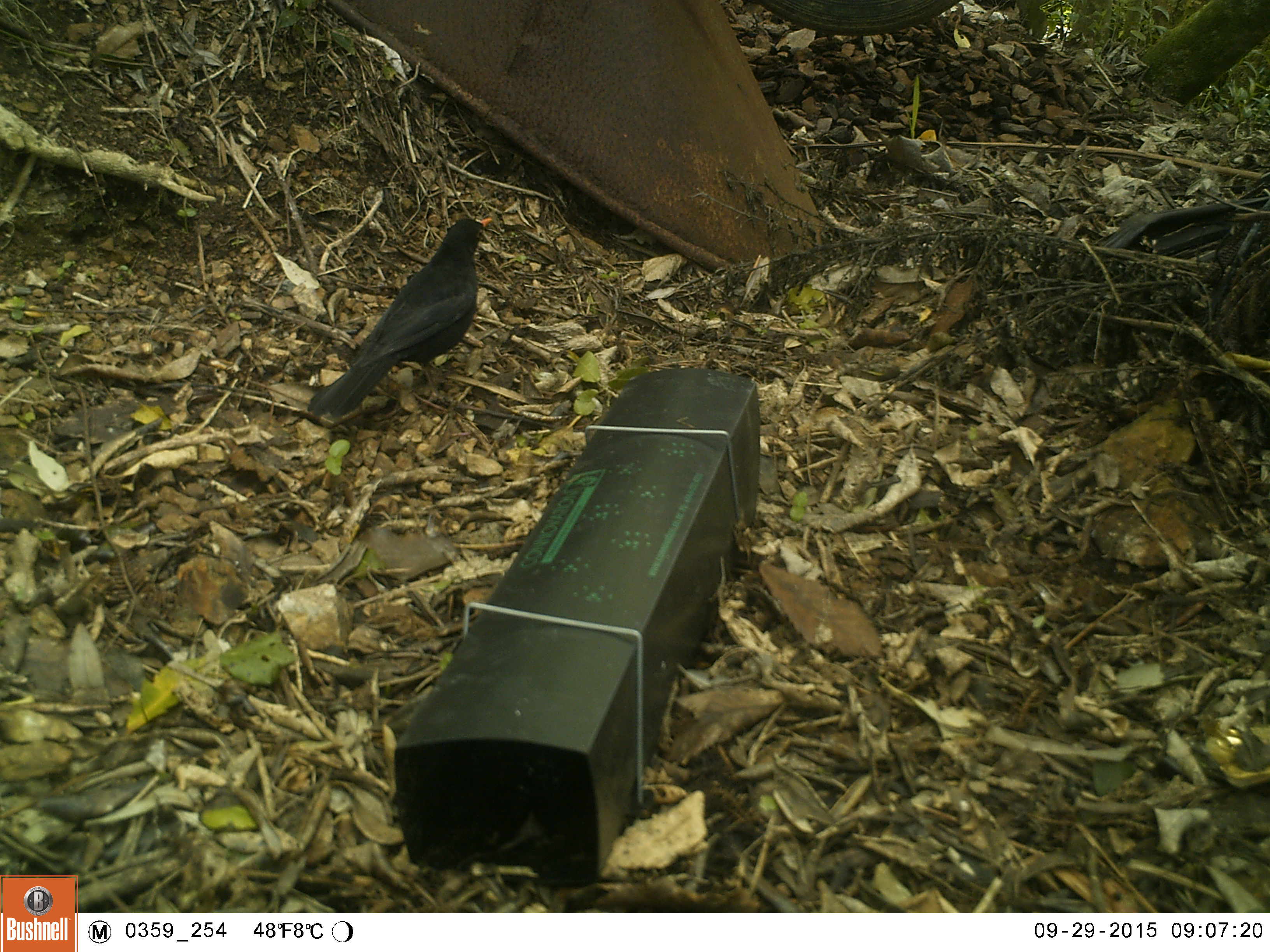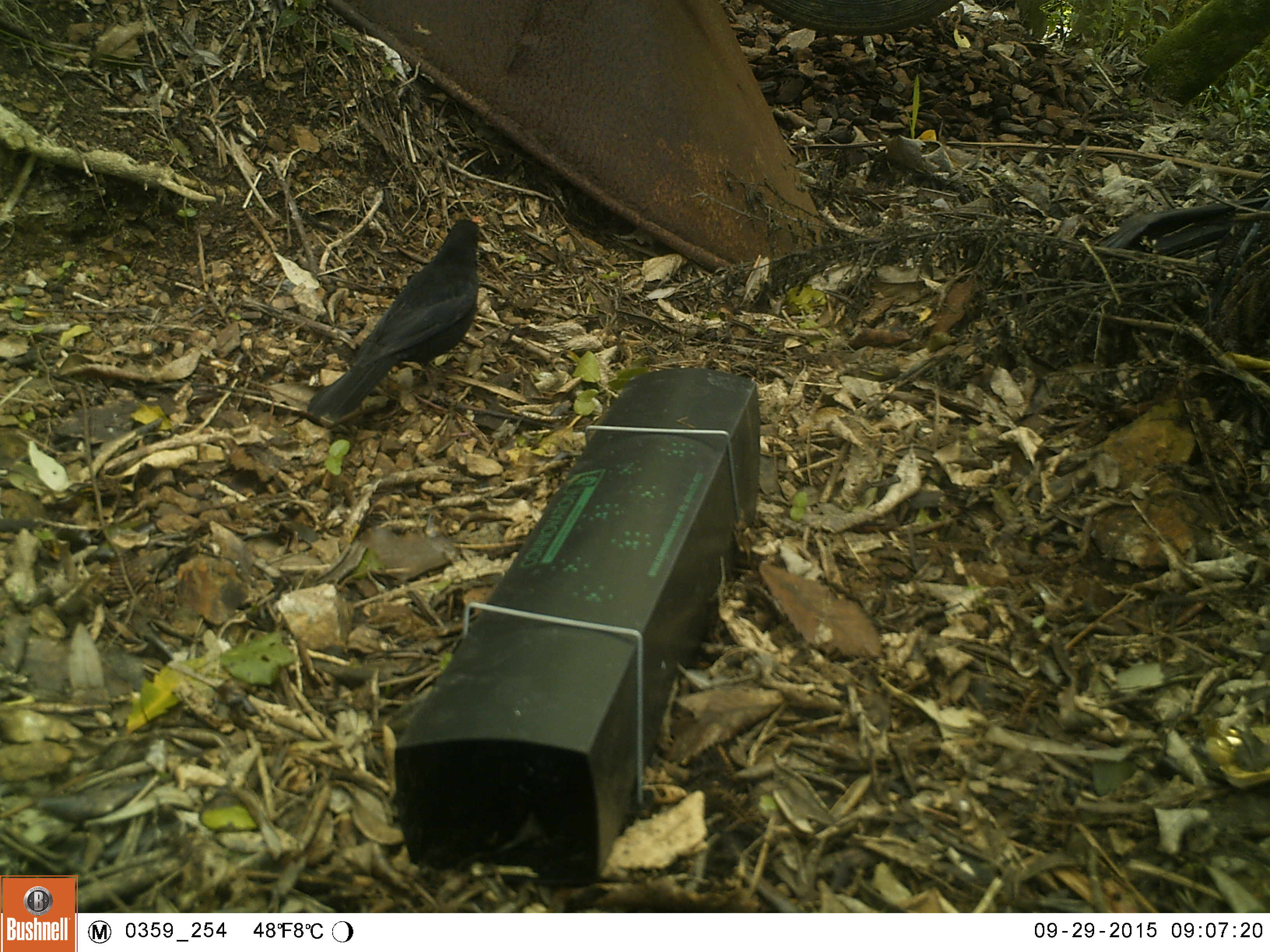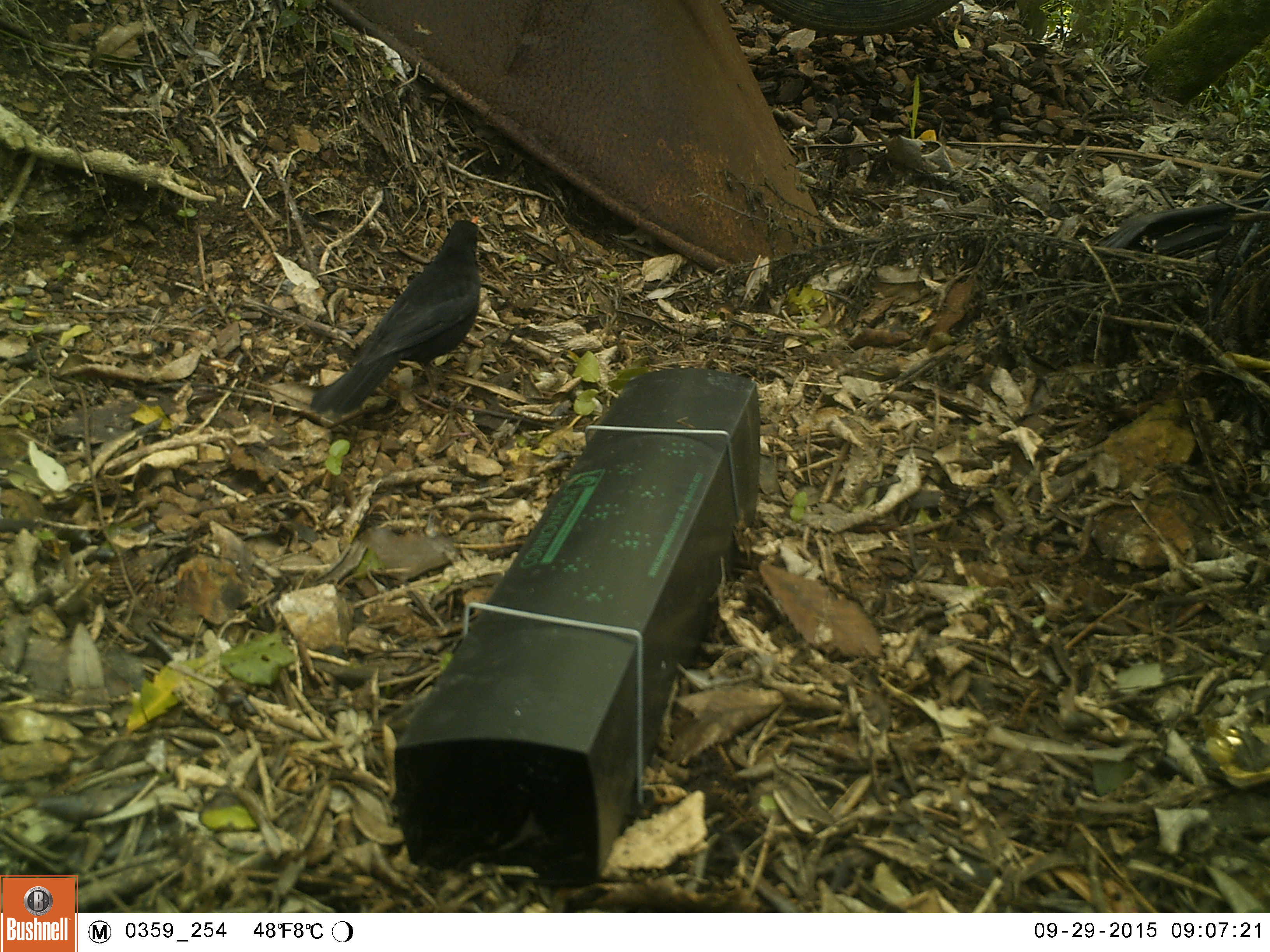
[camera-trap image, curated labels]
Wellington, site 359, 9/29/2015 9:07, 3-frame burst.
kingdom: Animalia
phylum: Chordata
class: Aves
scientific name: Aves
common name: bird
Bird (Aves).